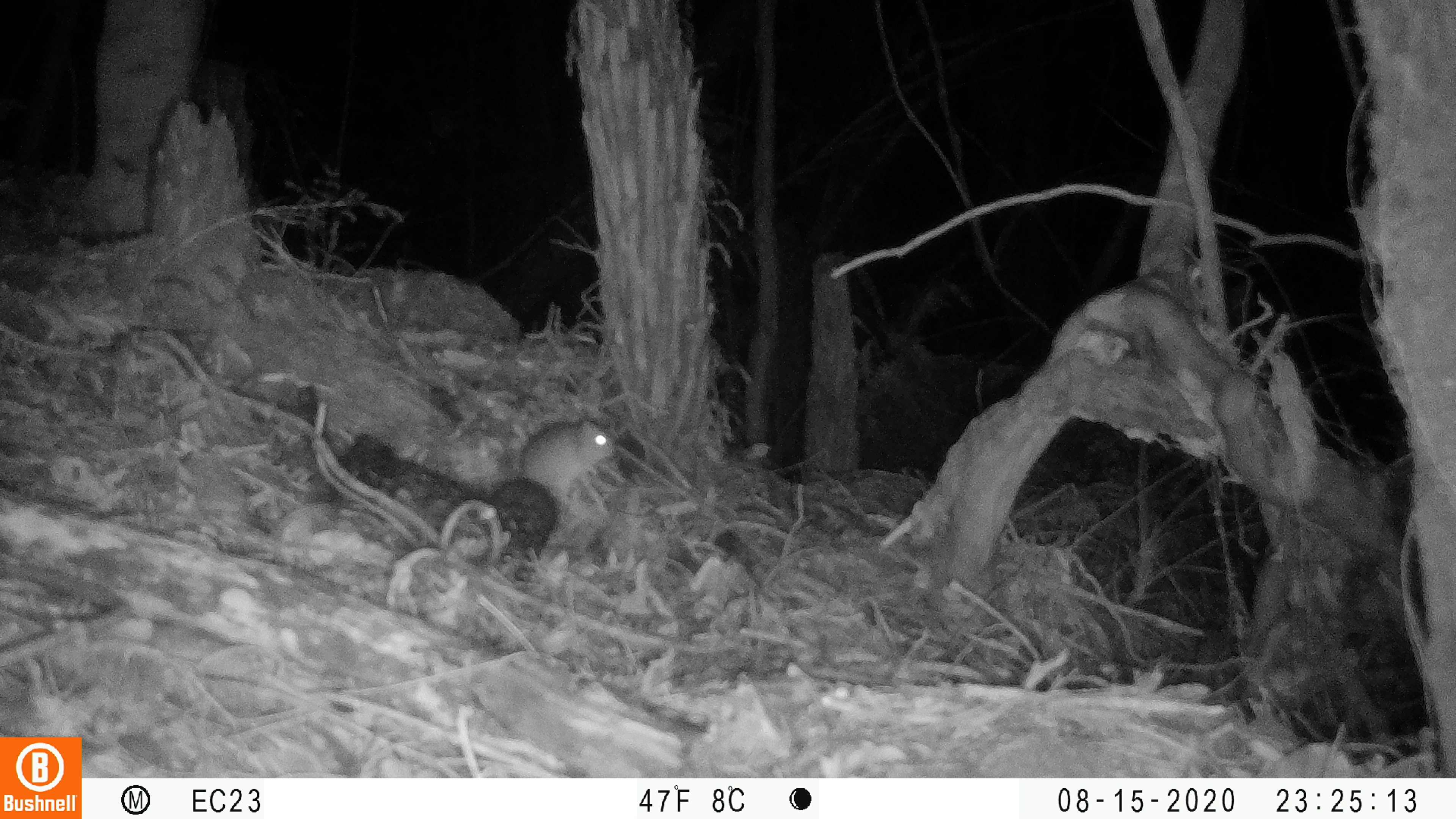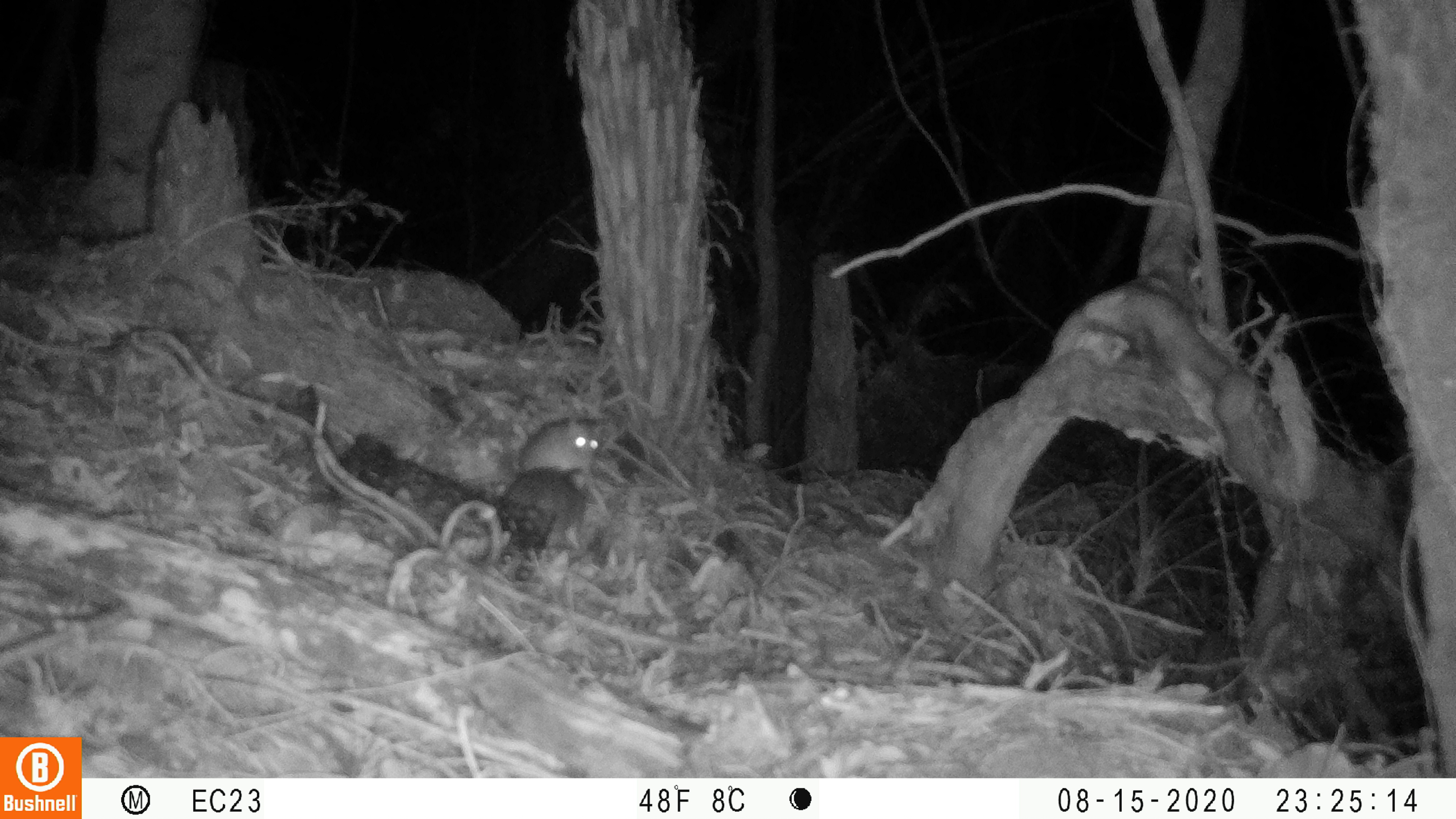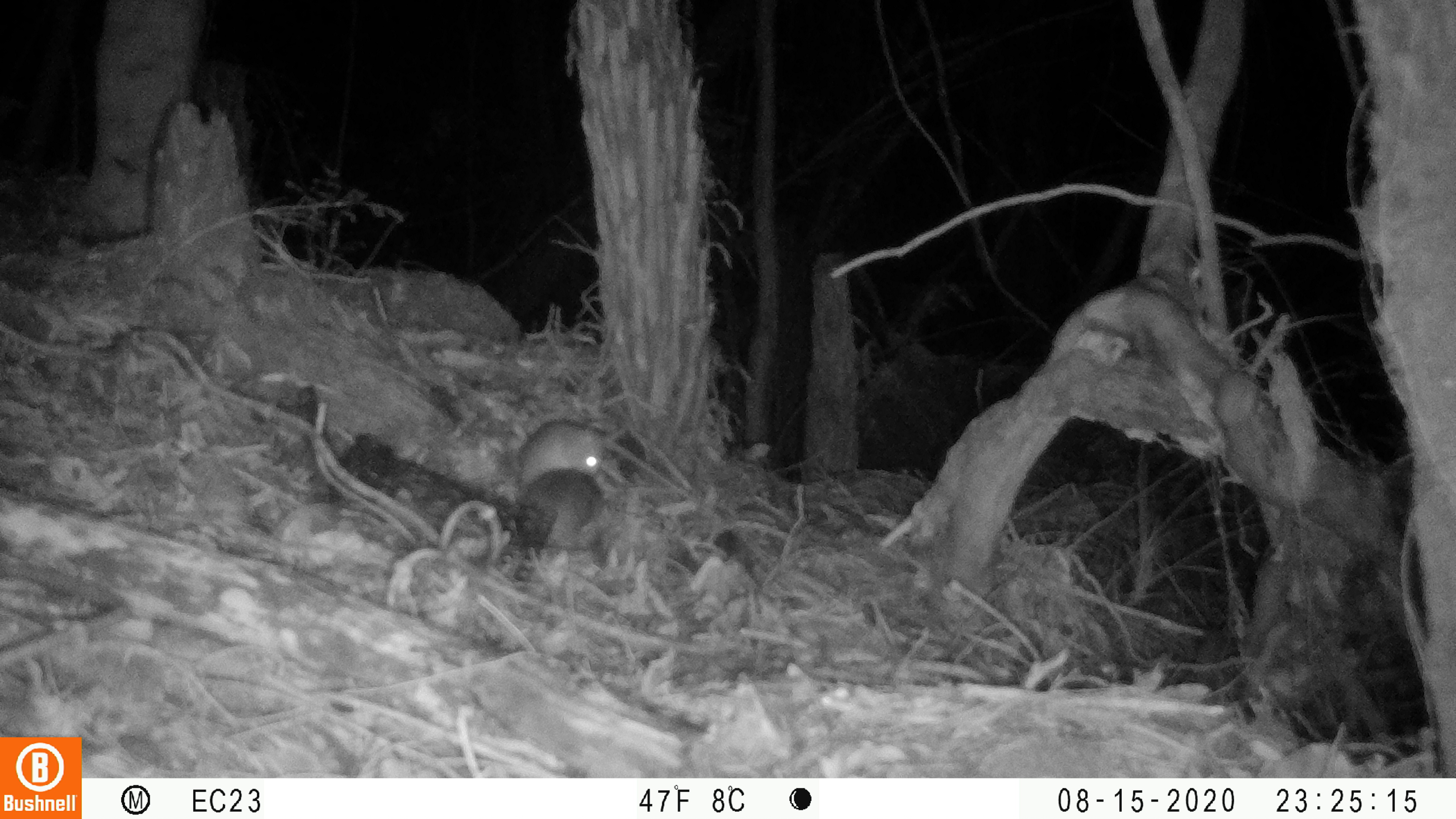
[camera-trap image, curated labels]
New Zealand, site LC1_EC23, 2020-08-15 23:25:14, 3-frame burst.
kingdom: Animalia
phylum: Chordata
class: Mammalia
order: Rodentia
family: Muridae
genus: Rattus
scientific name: Rattus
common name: rat